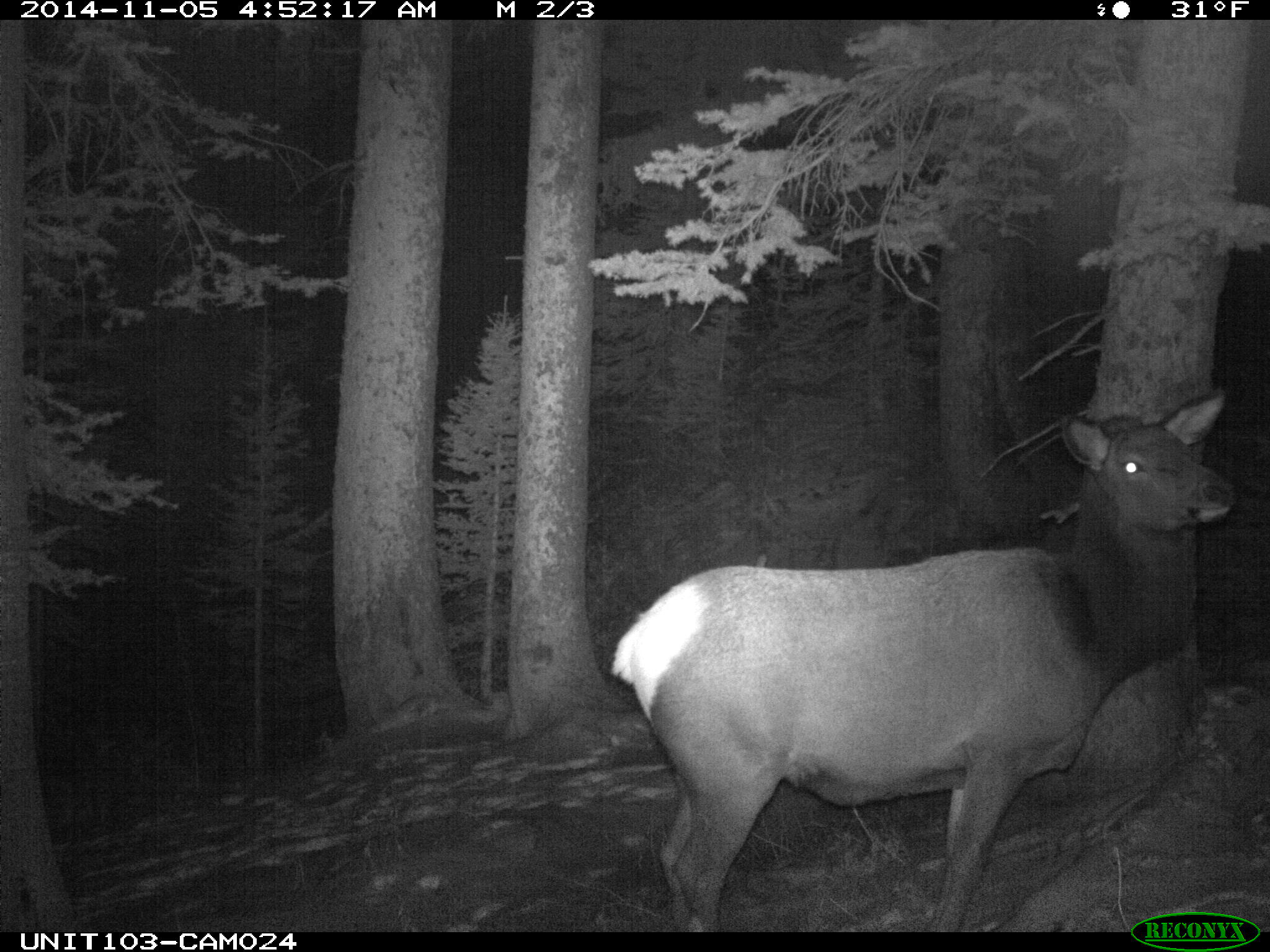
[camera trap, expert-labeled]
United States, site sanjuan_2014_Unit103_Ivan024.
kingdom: Animalia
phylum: Chordata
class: Mammalia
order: Artiodactyla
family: Cervidae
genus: Cervus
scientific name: Cervus elaphus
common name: red deer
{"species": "Cervus elaphus (red deer)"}